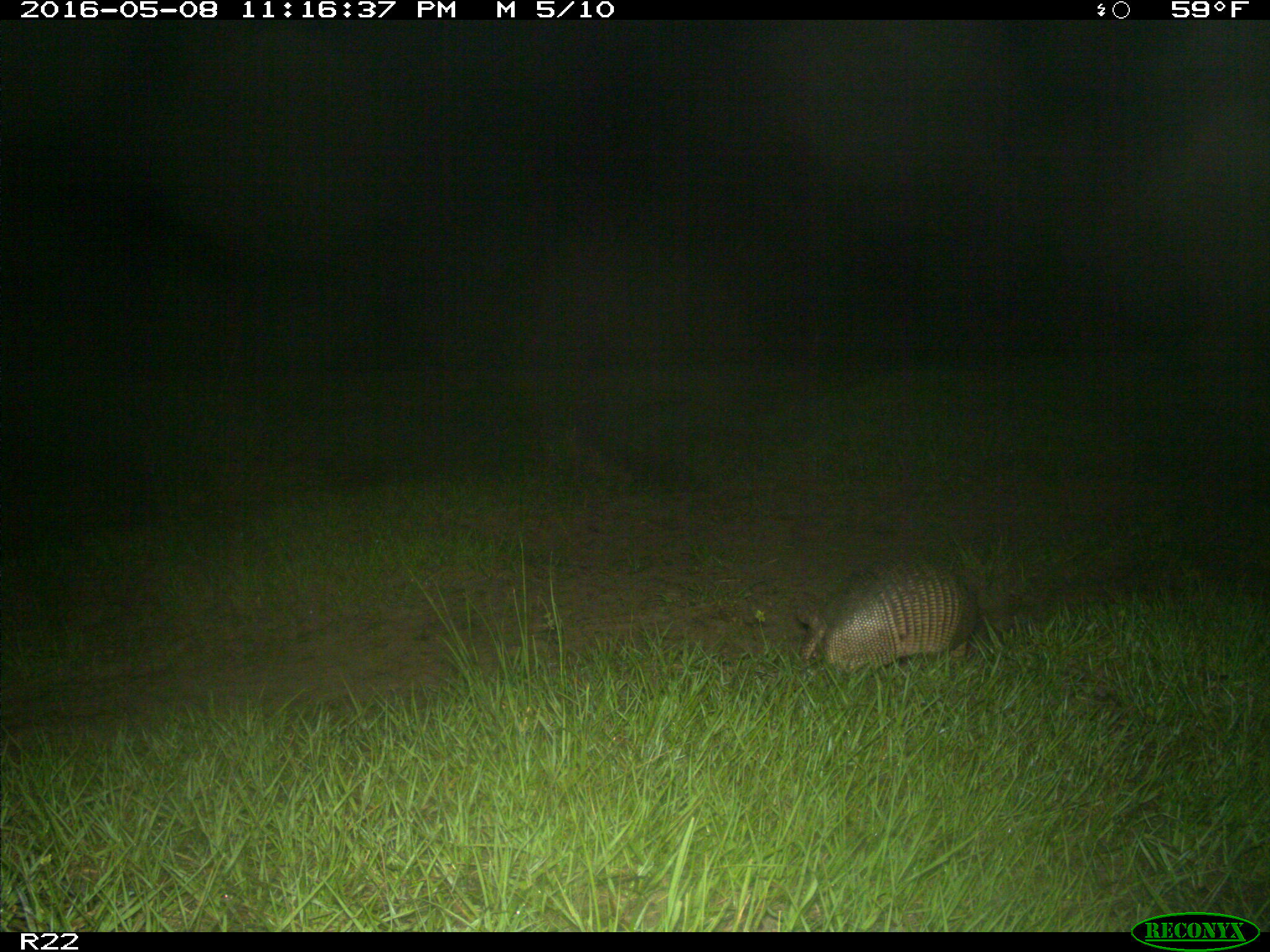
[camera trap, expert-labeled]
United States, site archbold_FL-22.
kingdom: Animalia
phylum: Chordata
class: Mammalia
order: Cingulata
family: Dasypodidae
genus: Dasypus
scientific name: Dasypus novemcinctus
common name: nine-banded armadillo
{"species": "Dasypus novemcinctus (nine-banded armadillo)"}